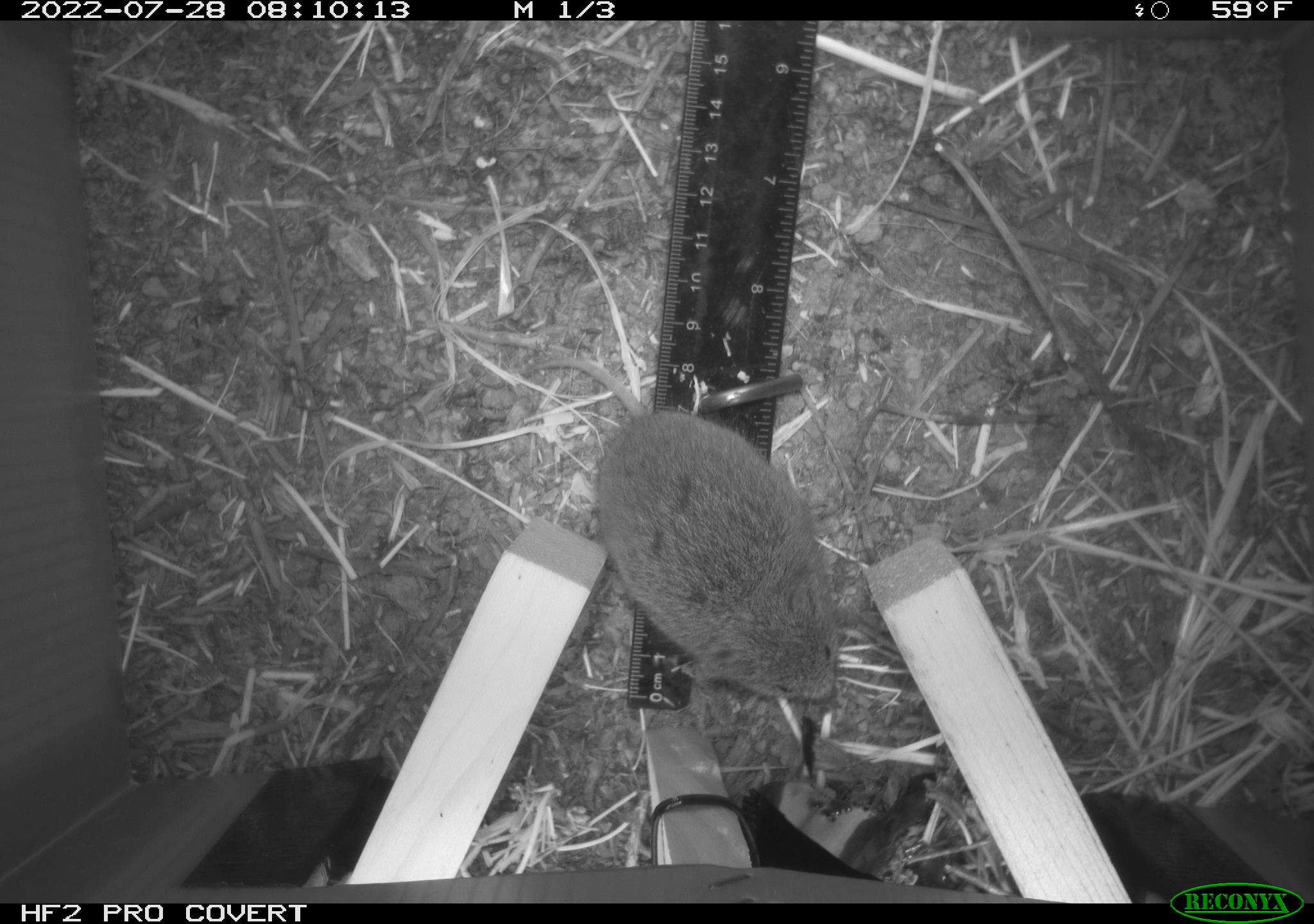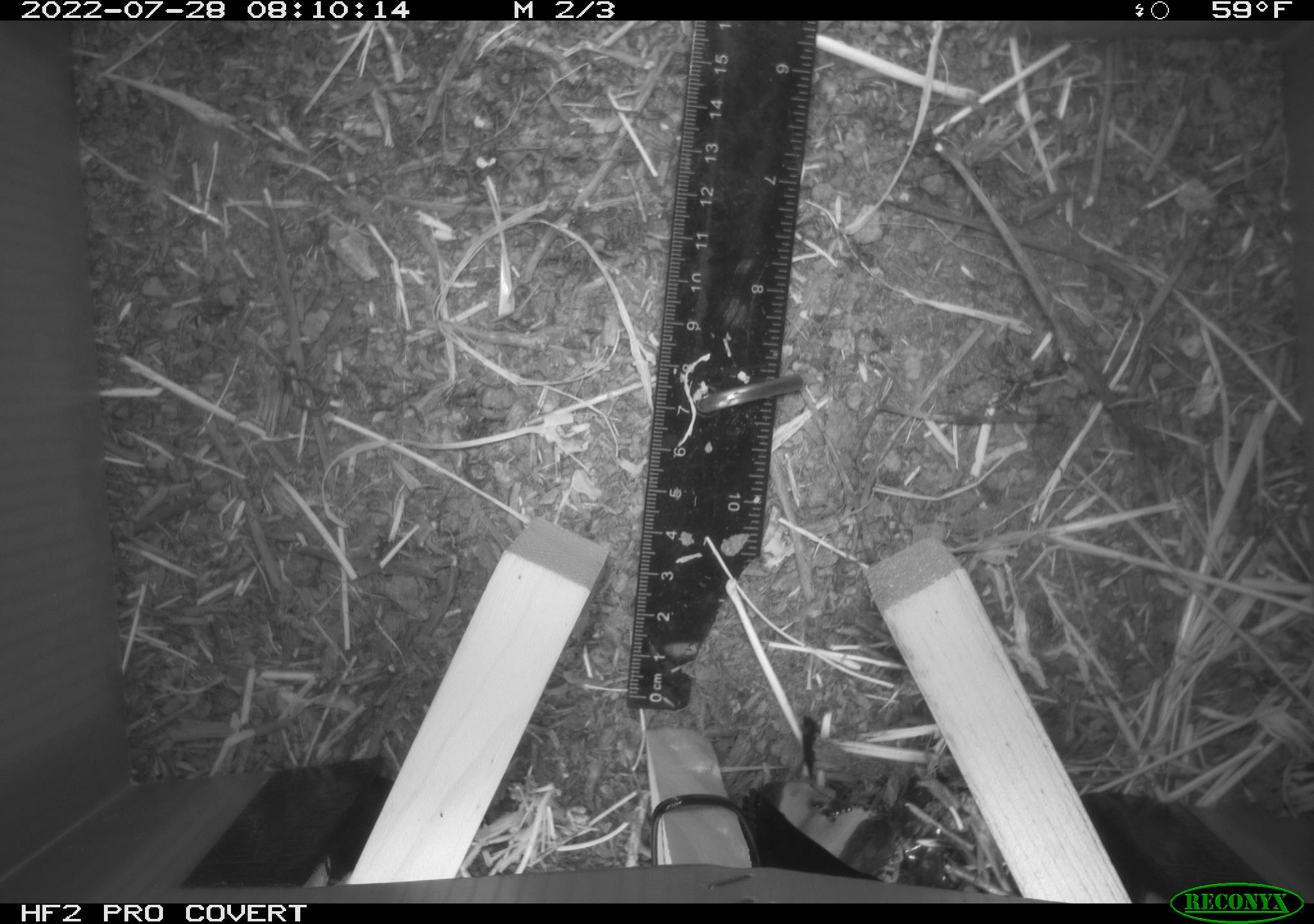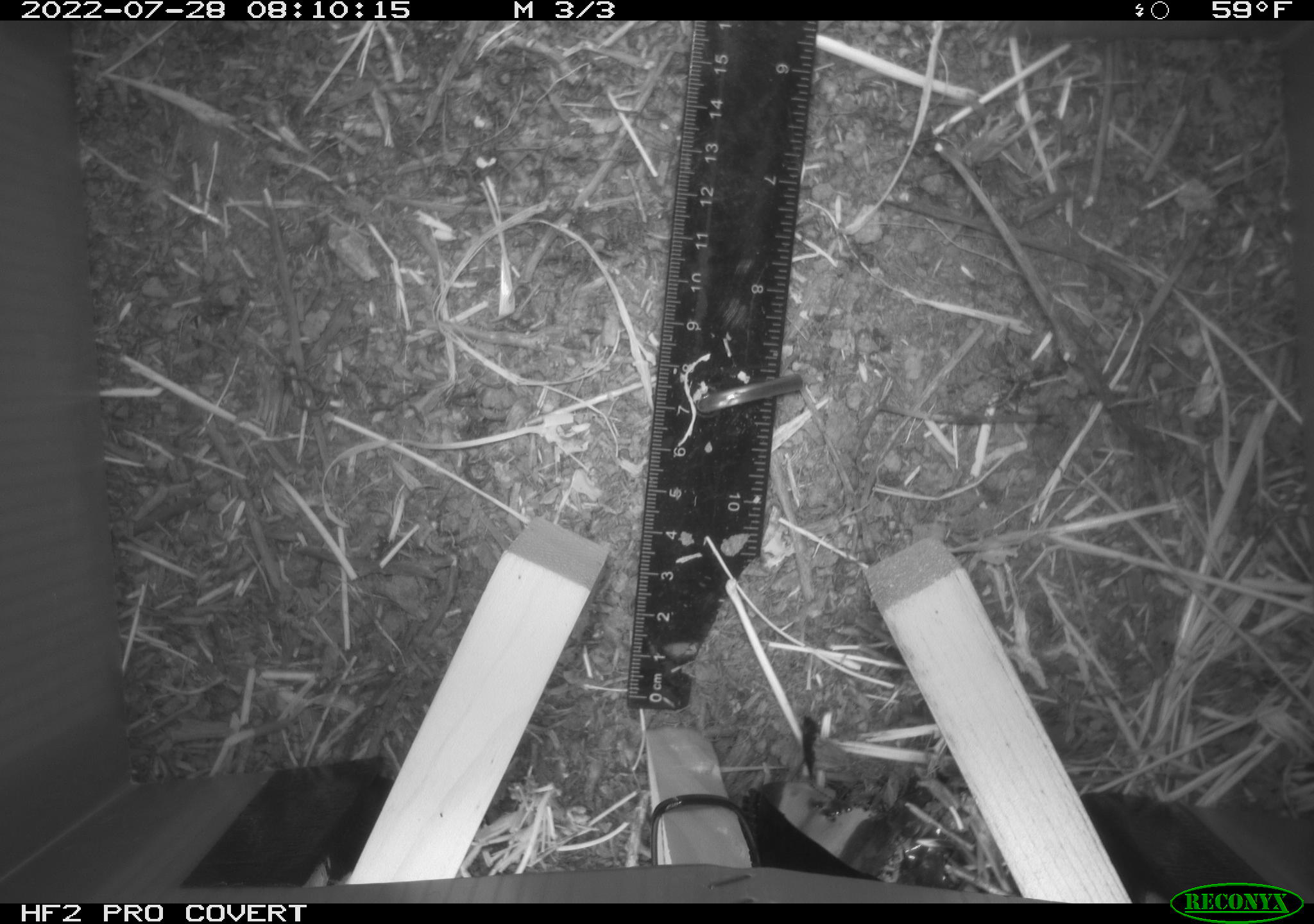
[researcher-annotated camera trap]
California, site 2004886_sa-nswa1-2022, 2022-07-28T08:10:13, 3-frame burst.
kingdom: Animalia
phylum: Chordata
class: Mammalia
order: Rodentia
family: Cricetidae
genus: Microtus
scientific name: Microtus californicus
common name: california vole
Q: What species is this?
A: California vole (Microtus californicus).